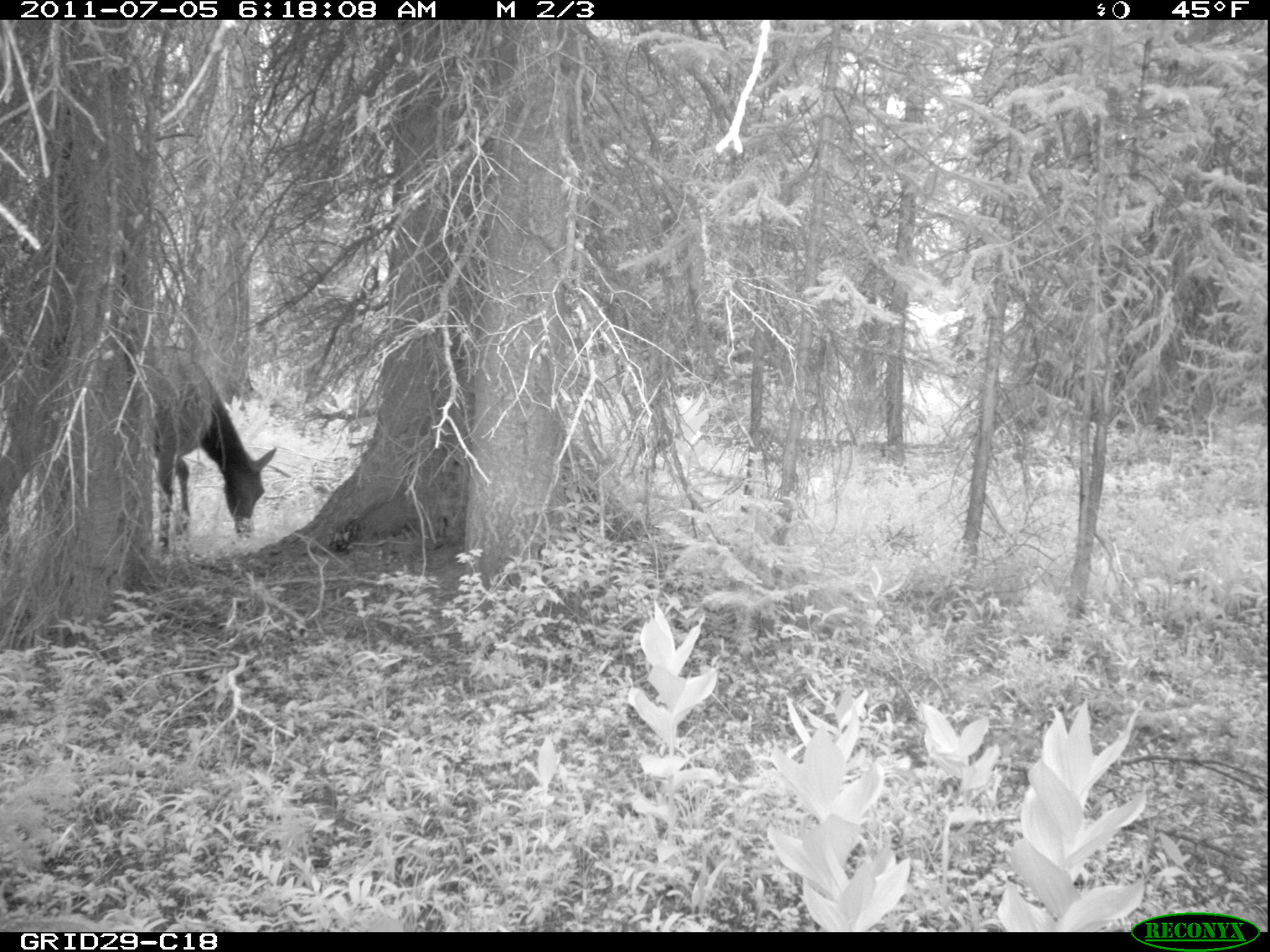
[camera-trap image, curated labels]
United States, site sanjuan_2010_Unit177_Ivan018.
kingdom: Animalia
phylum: Chordata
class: Mammalia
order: Artiodactyla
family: Cervidae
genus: Cervus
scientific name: Cervus elaphus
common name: red deer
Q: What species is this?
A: Cervus elaphus (red deer).